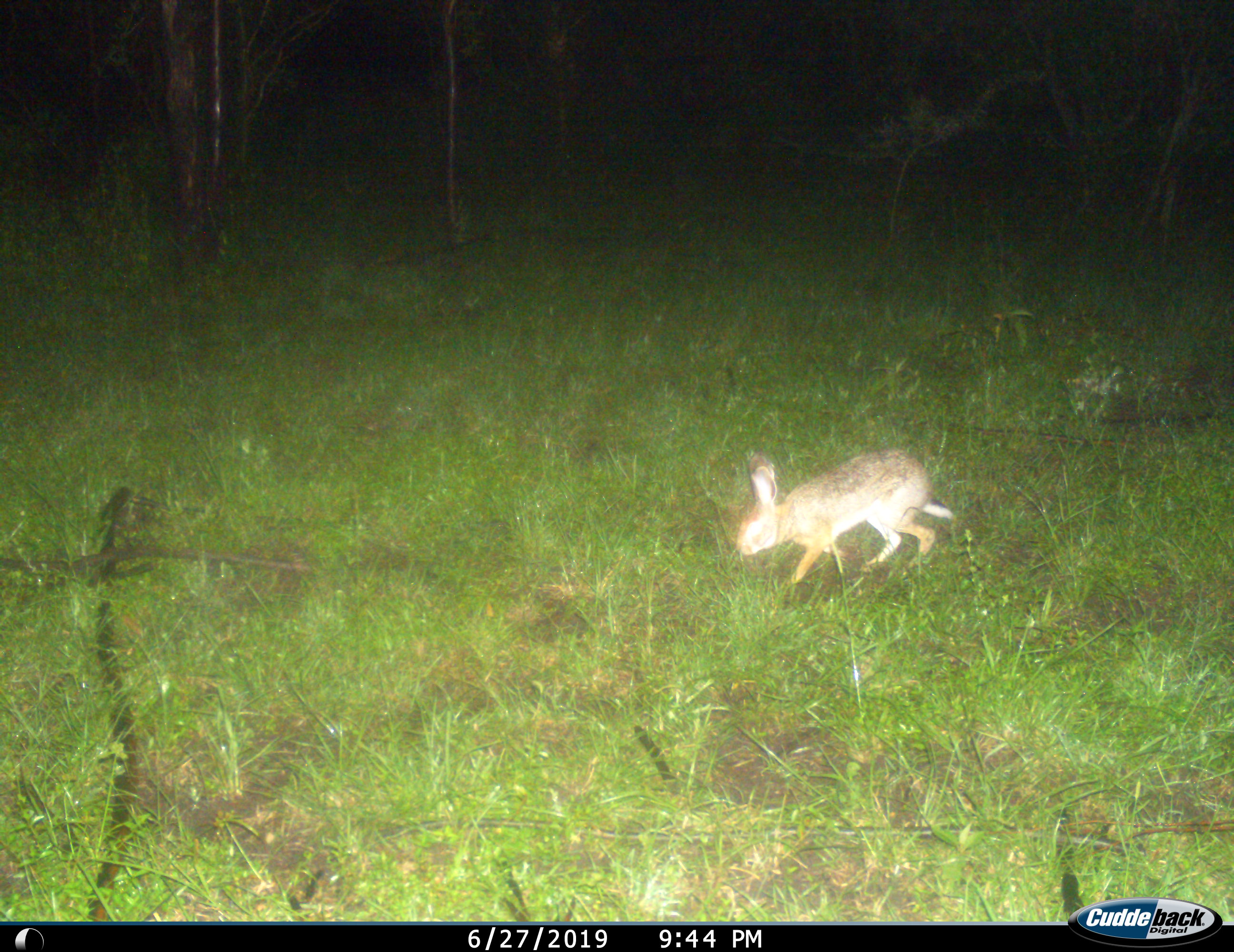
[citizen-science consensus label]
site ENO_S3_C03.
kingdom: Animalia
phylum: Chordata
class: Mammalia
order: Lagomorpha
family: Leporidae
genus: Lepus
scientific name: Lepus saxatilis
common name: scrub hare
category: haresavannah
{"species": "haresavannah (scrub hare) (Lepus saxatilis)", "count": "1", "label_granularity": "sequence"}